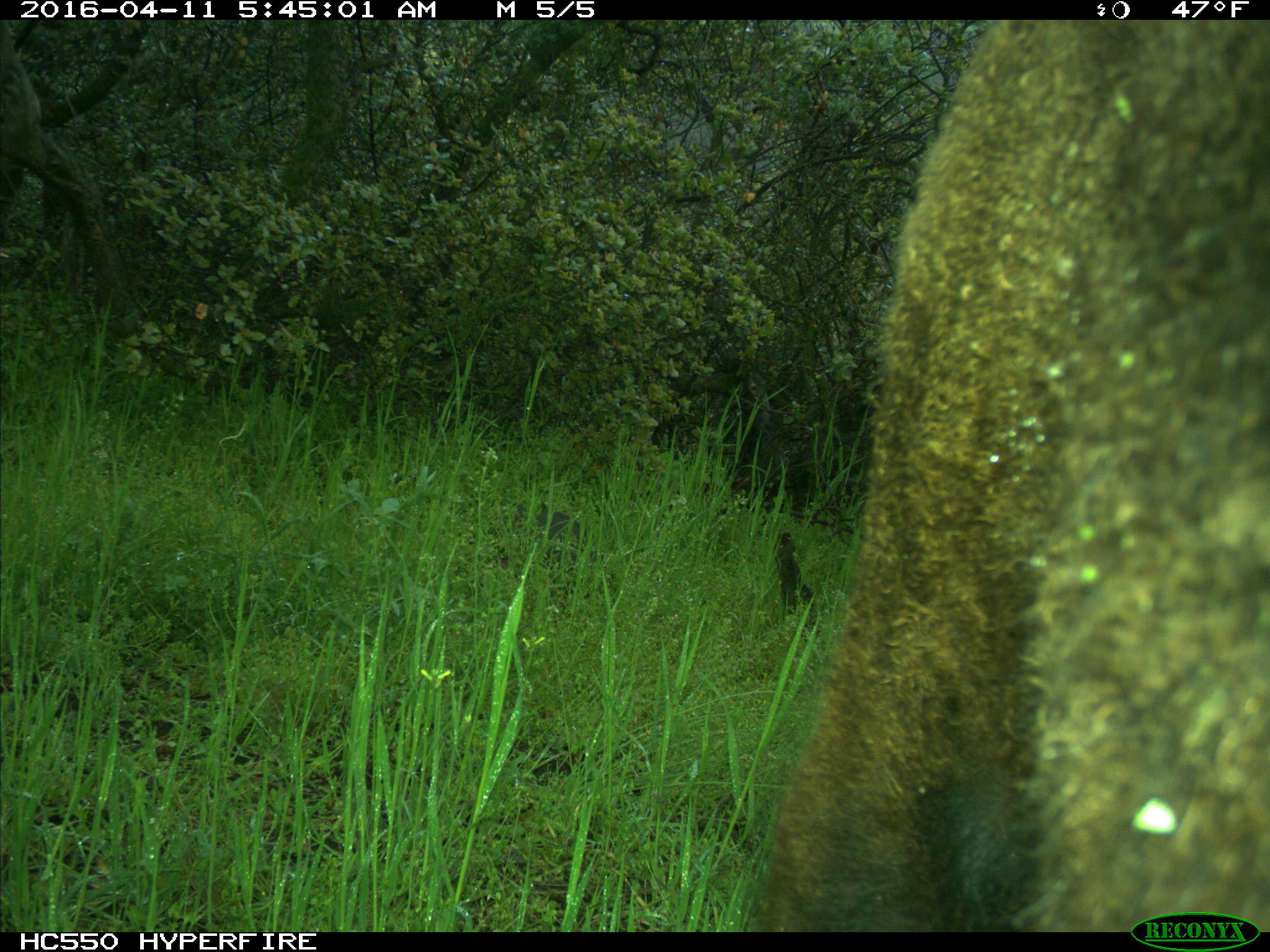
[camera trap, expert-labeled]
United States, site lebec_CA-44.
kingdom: Animalia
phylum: Chordata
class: Mammalia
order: Artiodactyla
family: Bovidae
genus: Bos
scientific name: Bos taurus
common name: domestic cow